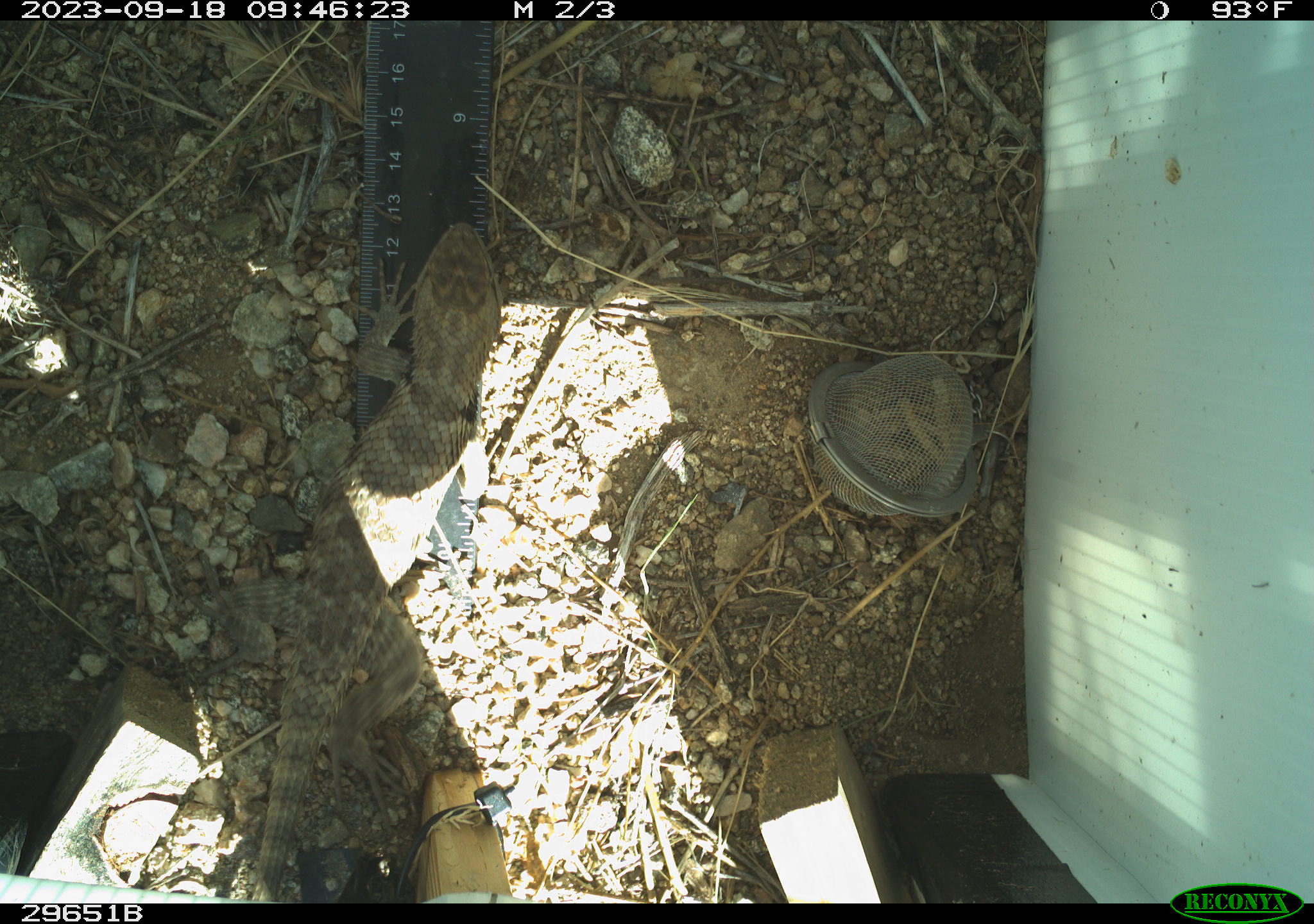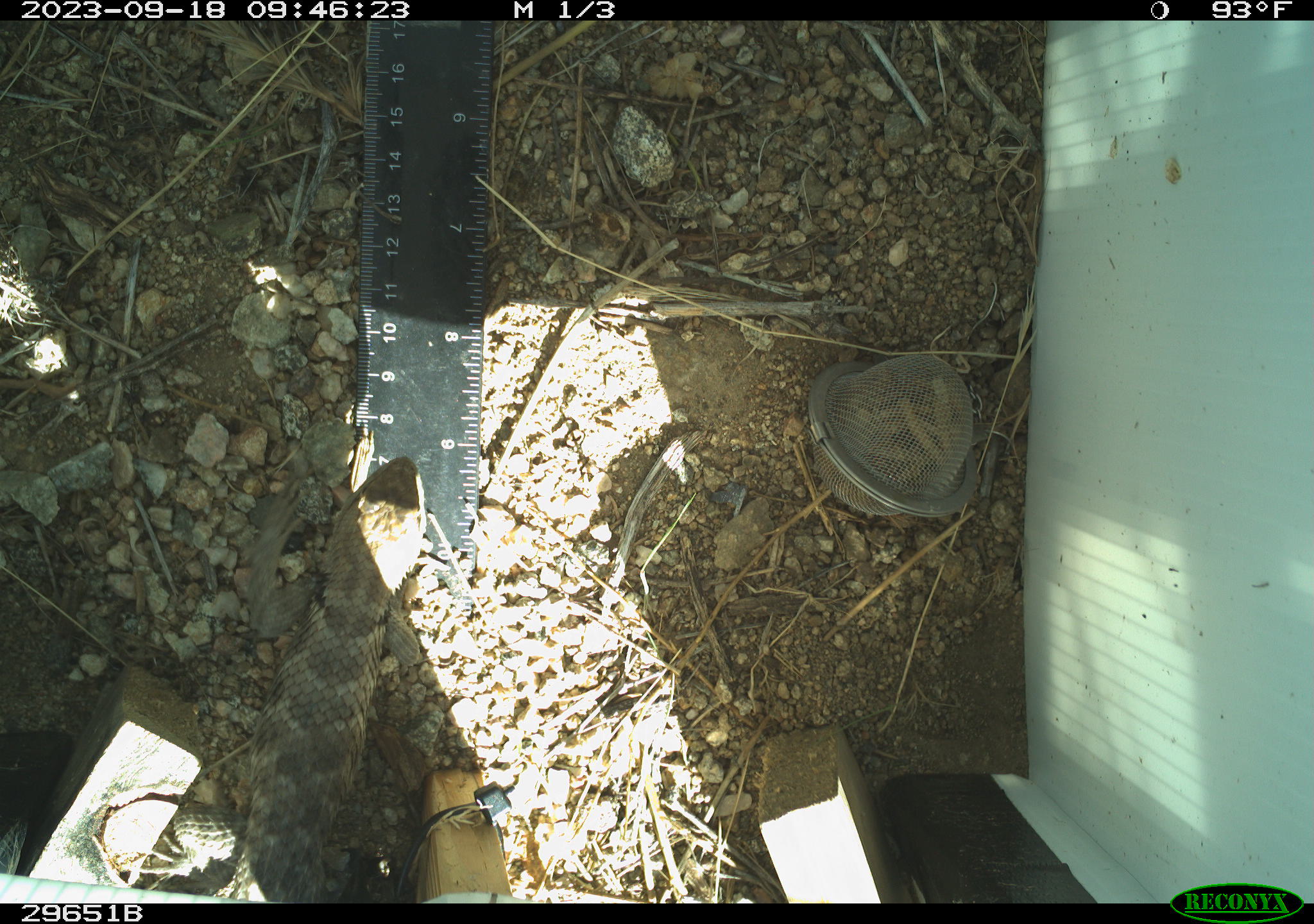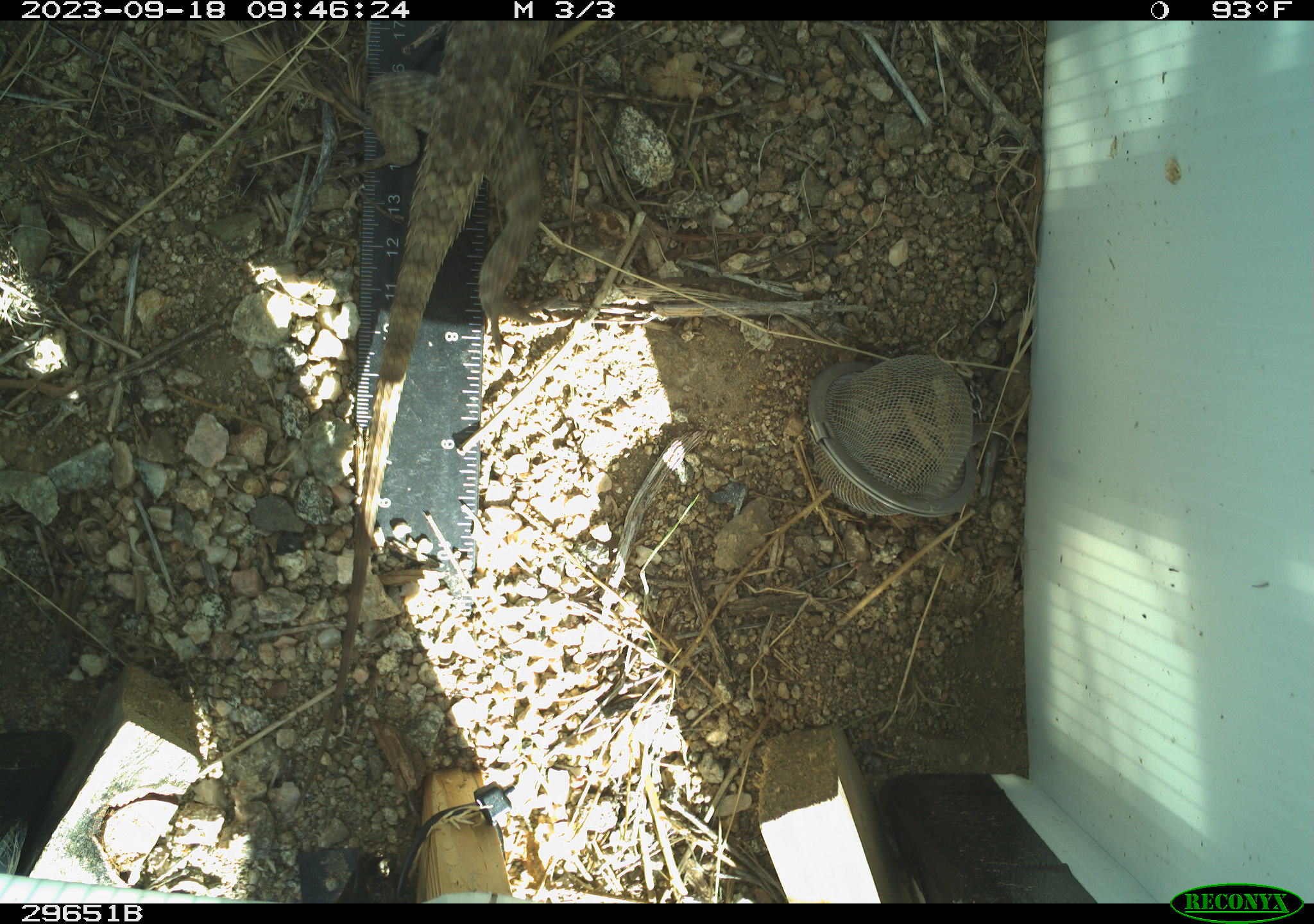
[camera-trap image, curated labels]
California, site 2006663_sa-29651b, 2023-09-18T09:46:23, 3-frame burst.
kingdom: Animalia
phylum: Chordata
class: Reptilia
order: Squamata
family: Phrynosomatidae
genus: Sceloporus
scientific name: Sceloporus uniformis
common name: yellow-backed spiny lizard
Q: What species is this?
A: Yellow-backed spiny lizard (Sceloporus uniformis).